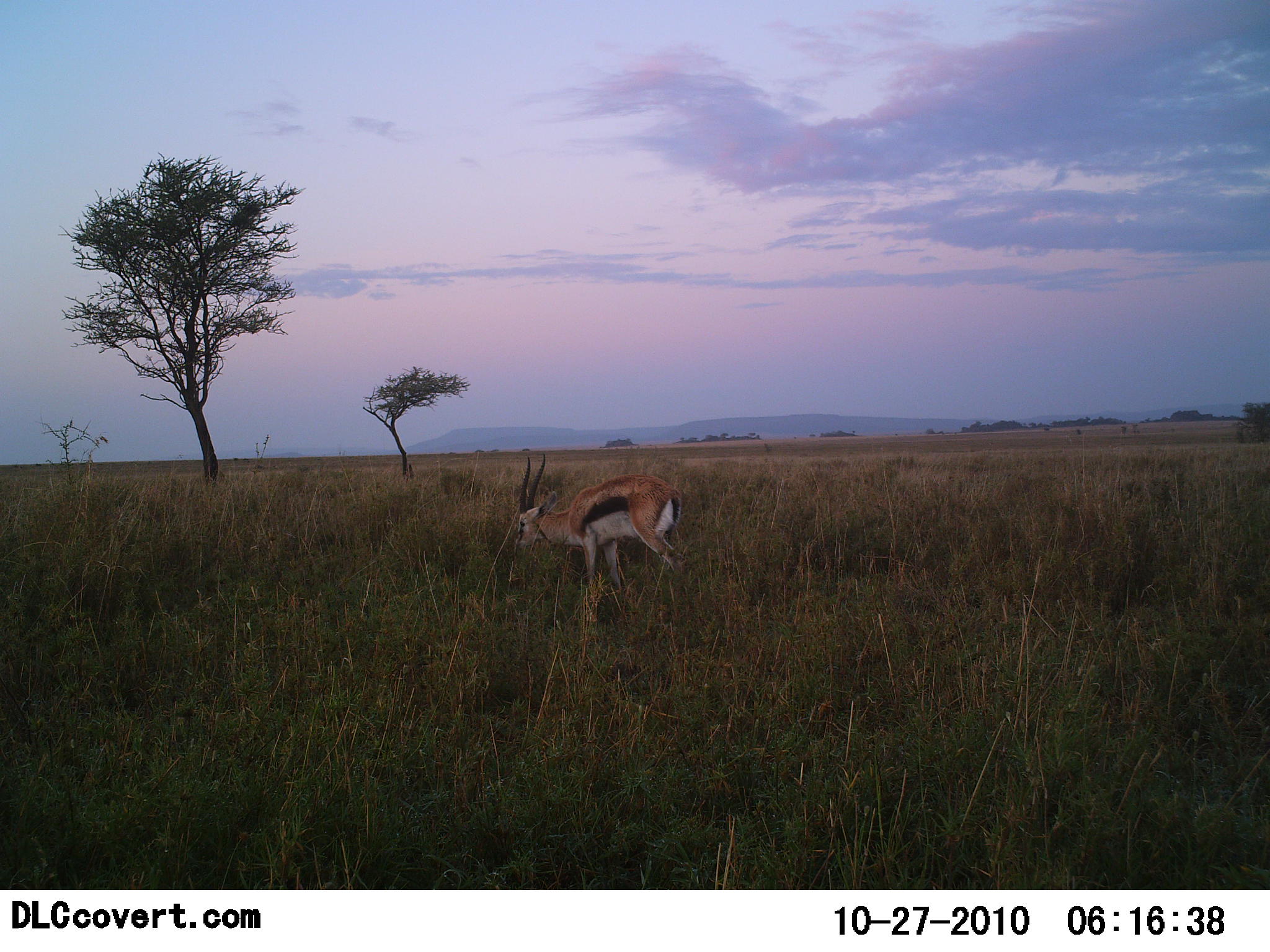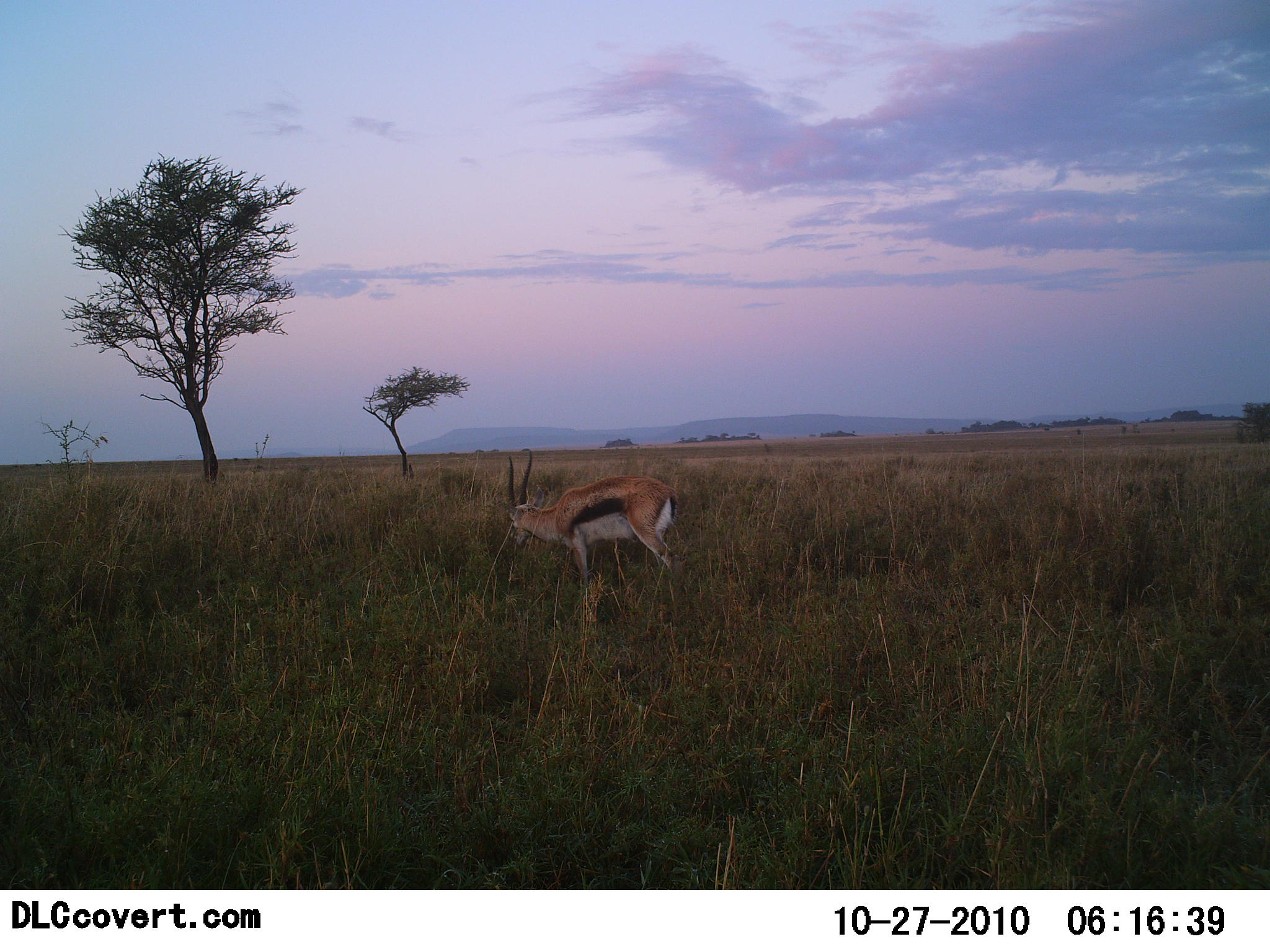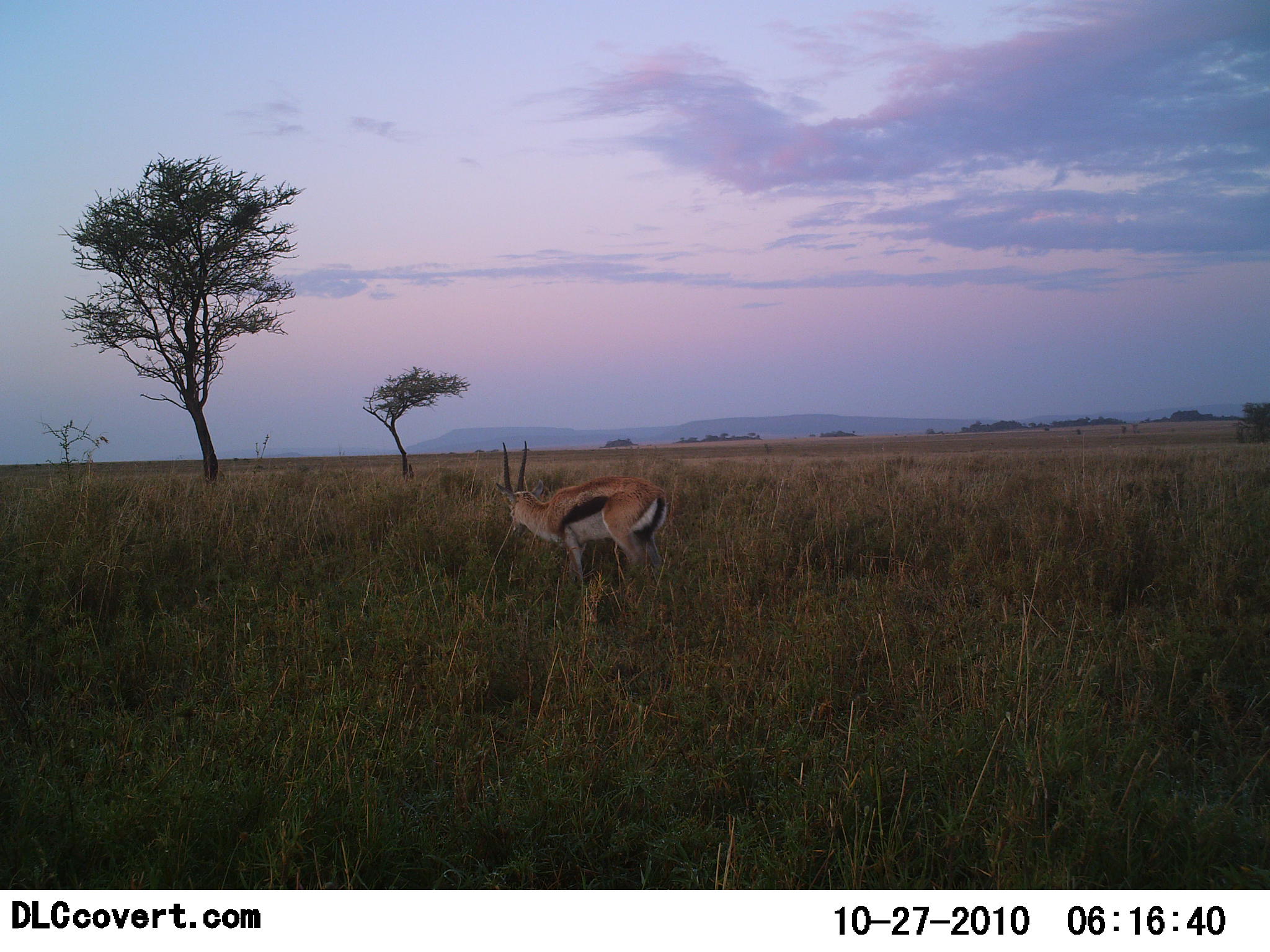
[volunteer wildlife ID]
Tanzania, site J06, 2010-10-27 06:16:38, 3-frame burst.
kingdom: Animalia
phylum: Chordata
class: Mammalia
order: Artiodactyla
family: Bovidae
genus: Eudorcas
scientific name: Eudorcas thomsonii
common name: thomson's gazelle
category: gazellethomsons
Gazellethomsons (thomson's gazelle) (Eudorcas thomsonii), count 1. Behavior (volunteer vote fractions): standing 77%, resting 0%, moving 23%, interacting 0%. Young present (vote fraction): 0%. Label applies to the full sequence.